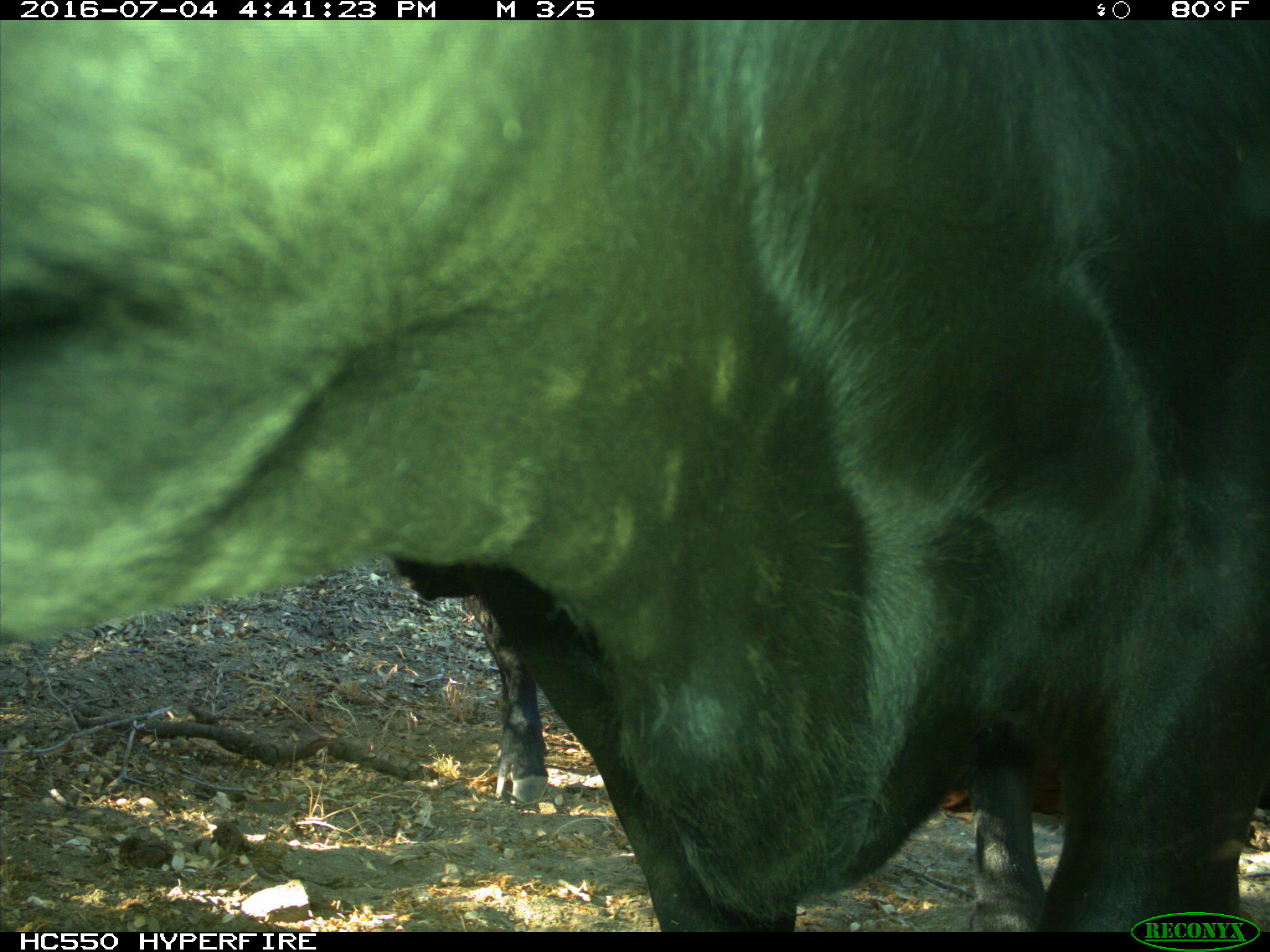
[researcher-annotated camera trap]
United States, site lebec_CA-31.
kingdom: Animalia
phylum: Chordata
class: Mammalia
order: Artiodactyla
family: Bovidae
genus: Bos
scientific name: Bos taurus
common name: domestic cow